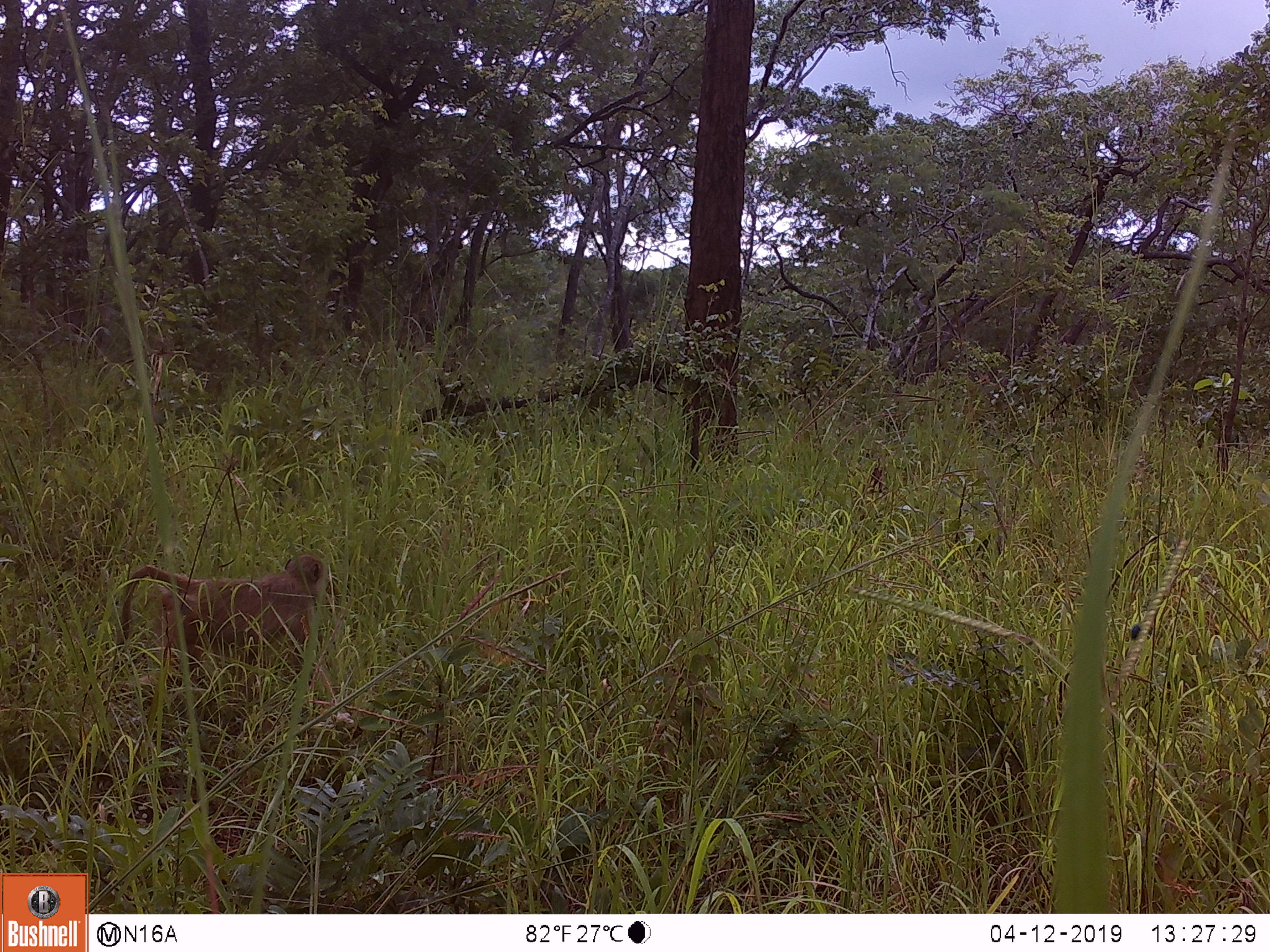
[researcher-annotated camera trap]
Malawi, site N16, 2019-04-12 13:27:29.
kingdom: Animalia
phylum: Chordata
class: Mammalia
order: Primates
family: Cercopithecidae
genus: Papio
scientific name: Papio cynocephalus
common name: yellow baboon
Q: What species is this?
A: Yellow baboon (Papio cynocephalus).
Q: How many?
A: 1.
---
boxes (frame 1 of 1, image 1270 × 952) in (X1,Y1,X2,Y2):
yellow baboon: (111,540,339,686)